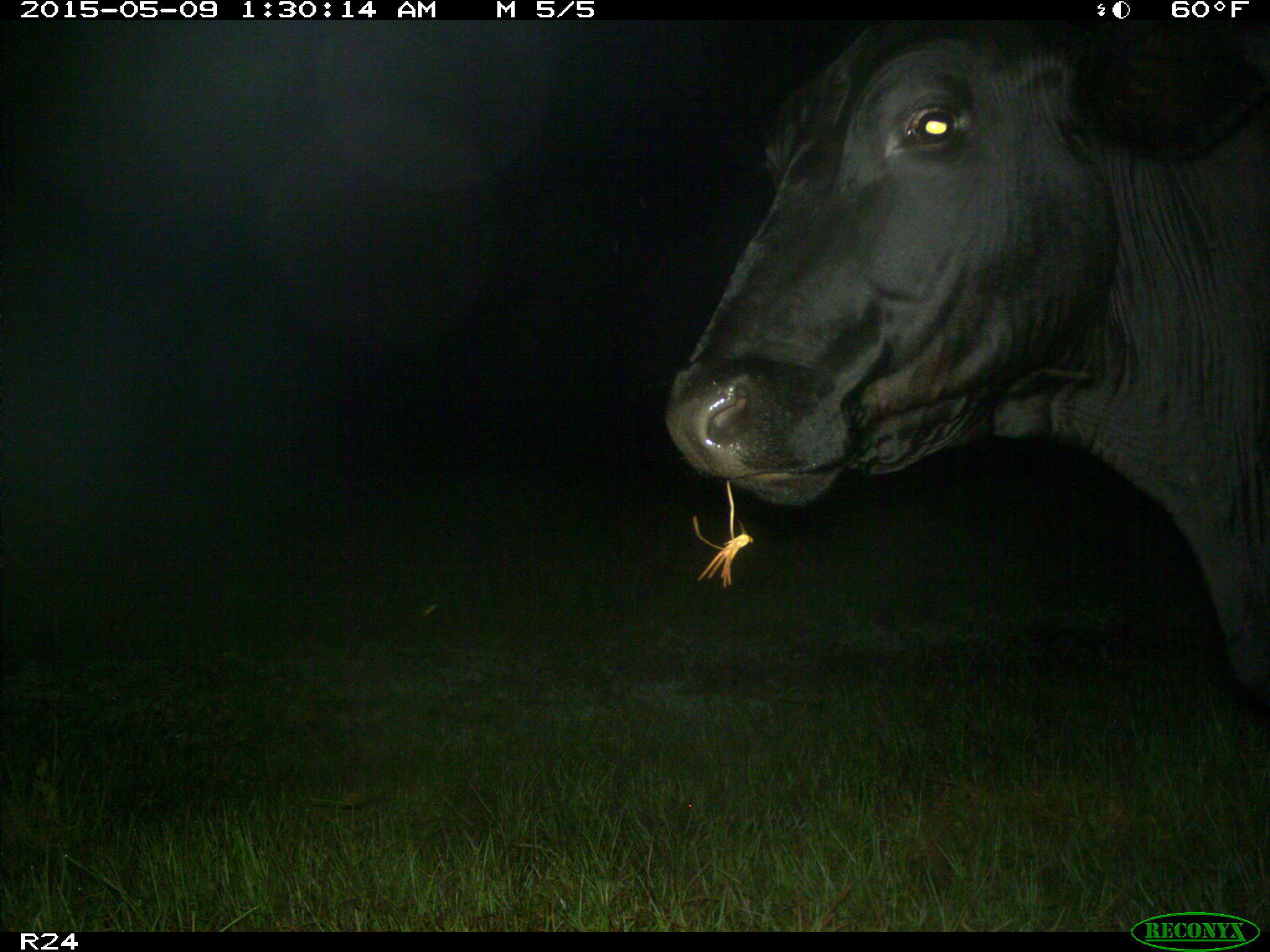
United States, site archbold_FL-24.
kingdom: Animalia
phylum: Chordata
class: Mammalia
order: Artiodactyla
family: Bovidae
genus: Bos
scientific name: Bos taurus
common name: domestic cow